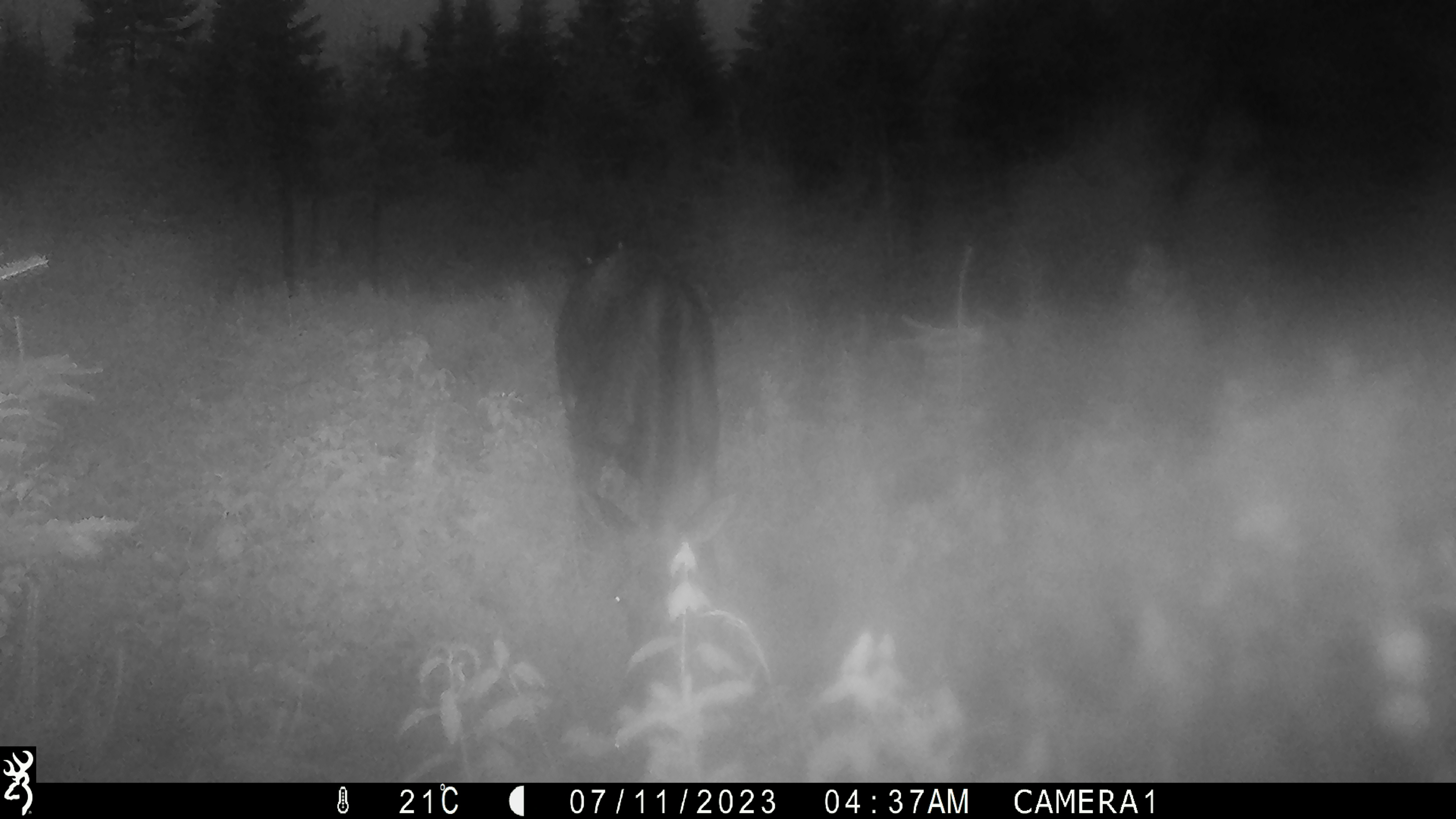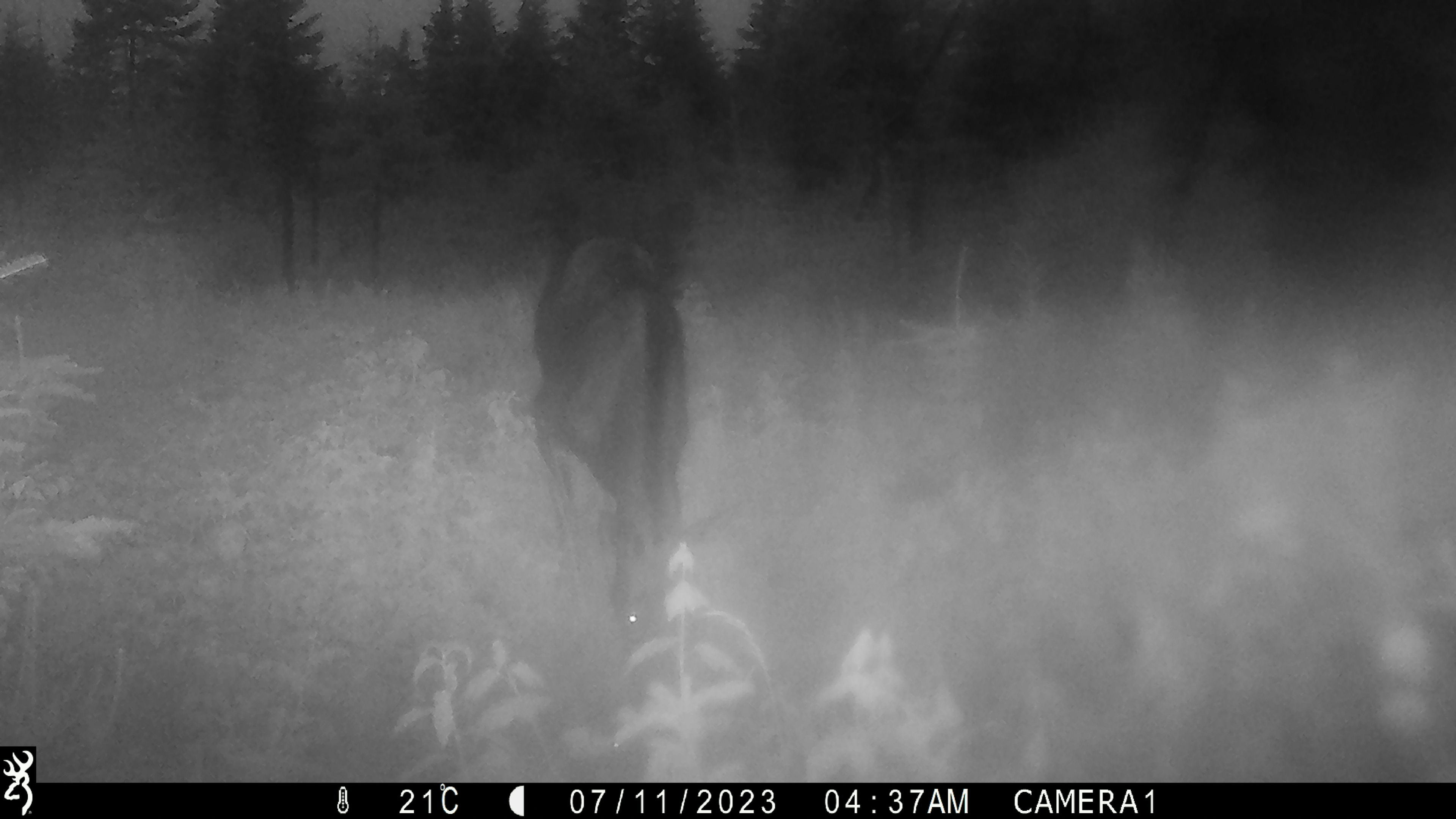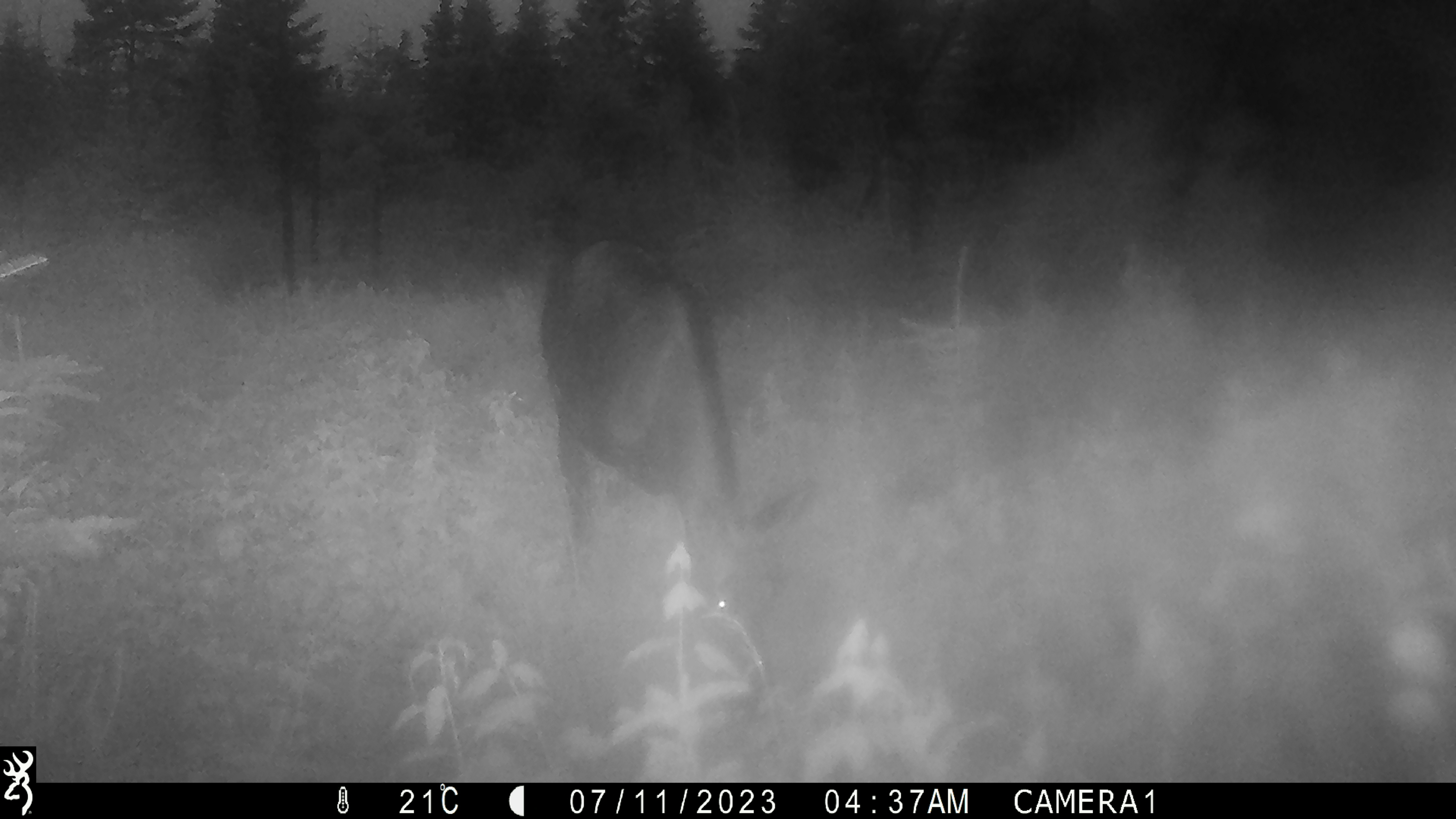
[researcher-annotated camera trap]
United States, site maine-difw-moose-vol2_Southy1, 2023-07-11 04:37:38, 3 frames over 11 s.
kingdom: Animalia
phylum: Chordata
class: Mammalia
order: Artiodactyla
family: Cervidae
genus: Alces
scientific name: Alces alces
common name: moose